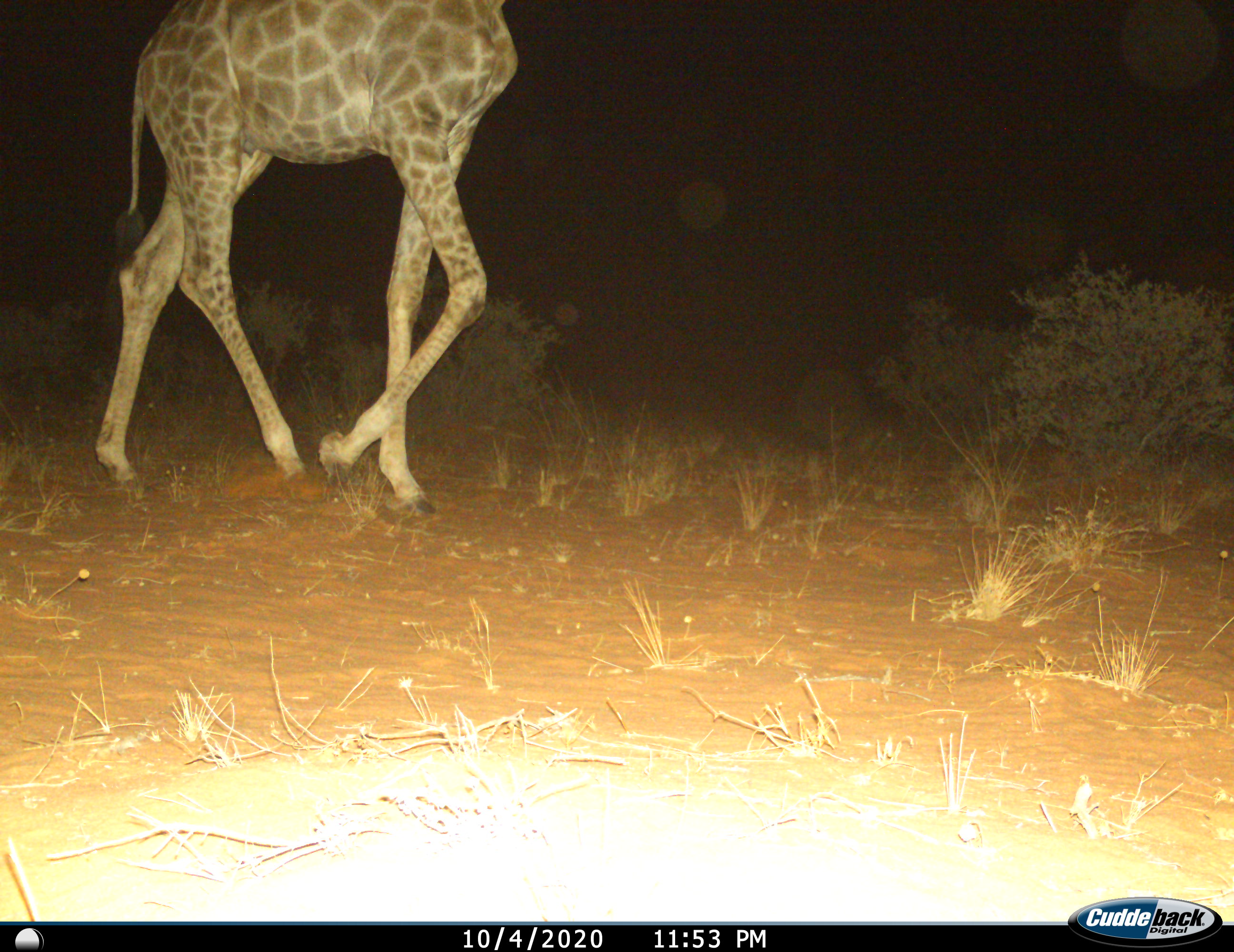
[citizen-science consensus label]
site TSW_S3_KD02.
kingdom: Animalia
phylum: Chordata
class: Mammalia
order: Artiodactyla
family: Giraffidae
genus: Giraffa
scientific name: Giraffa camelopardalis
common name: giraffe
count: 1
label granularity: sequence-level